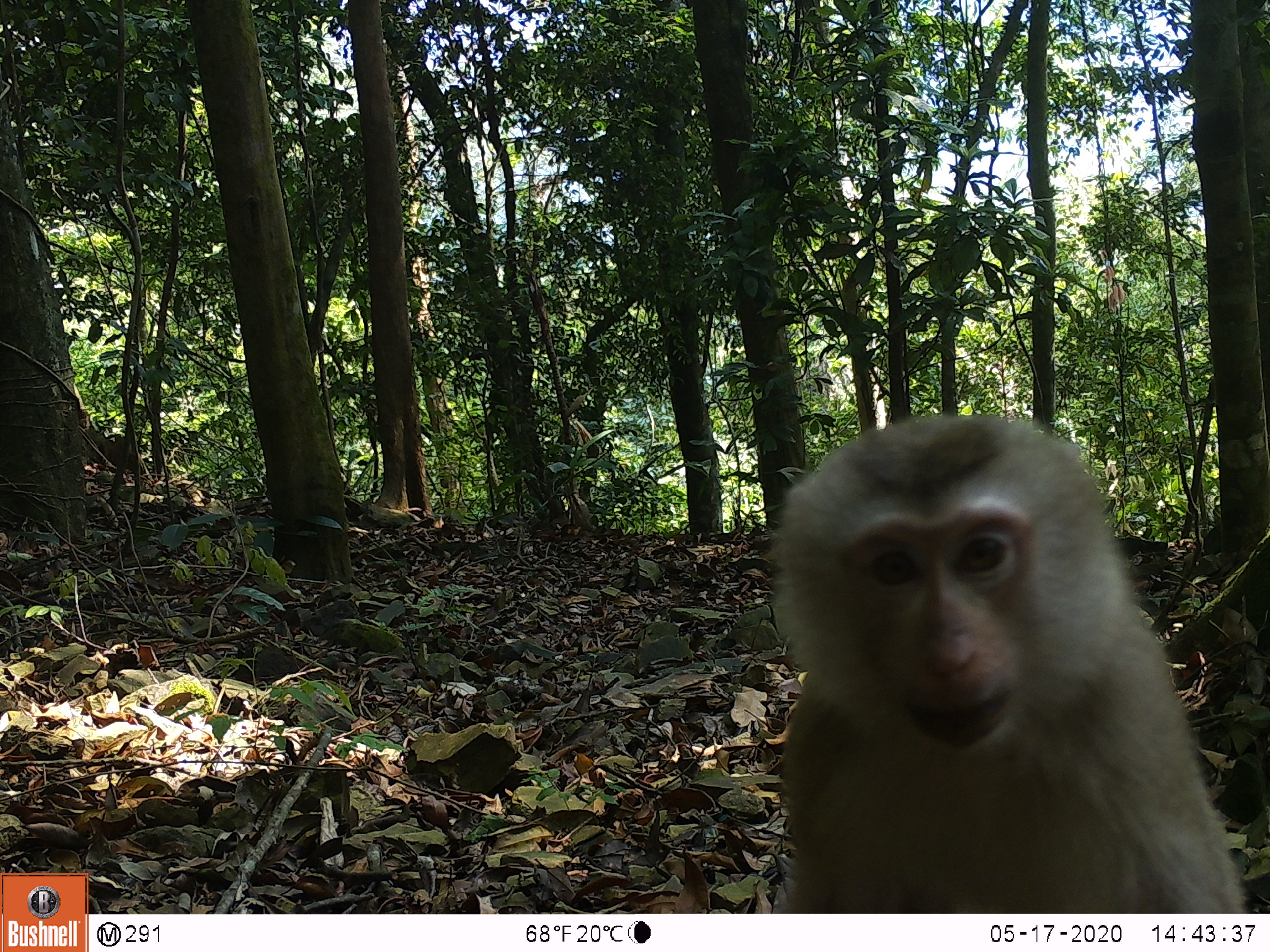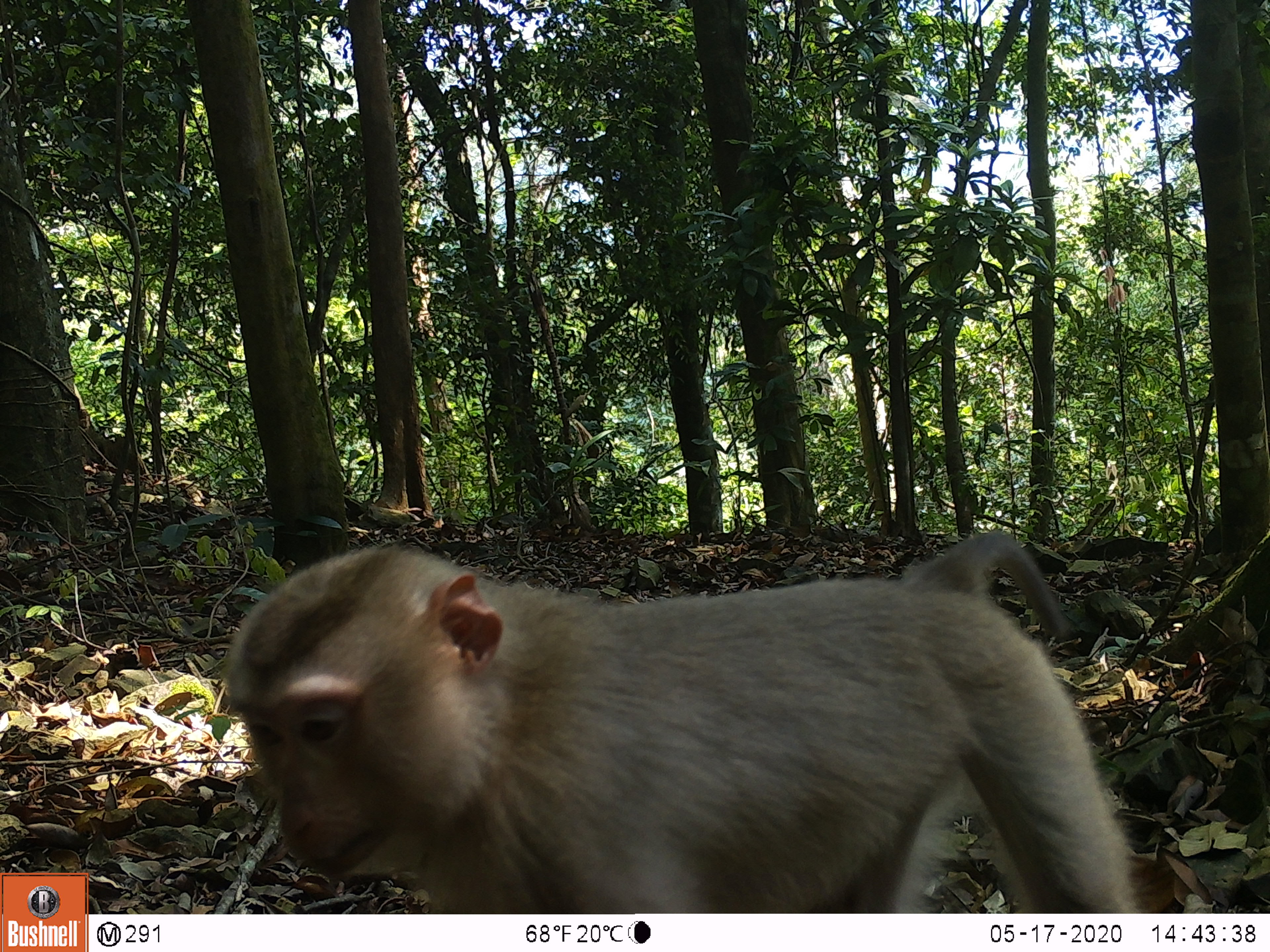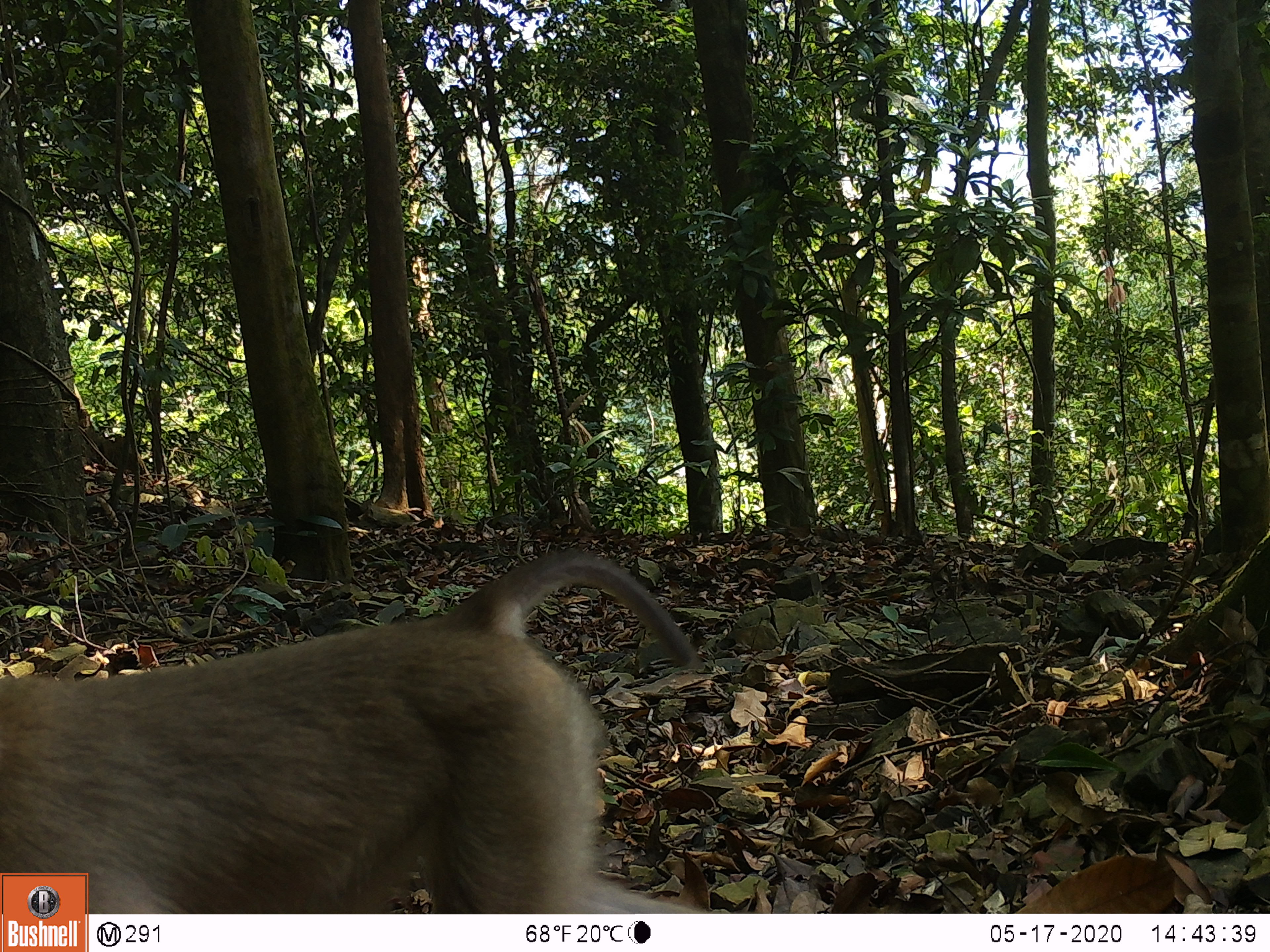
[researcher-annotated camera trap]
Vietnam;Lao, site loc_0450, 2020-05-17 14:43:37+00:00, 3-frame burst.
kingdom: Animalia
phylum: Chordata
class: Mammalia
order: Primates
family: Cercopithecidae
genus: Macaca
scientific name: Macaca nemestrina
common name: pig-tailed macaque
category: pig tailed macaque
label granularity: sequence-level